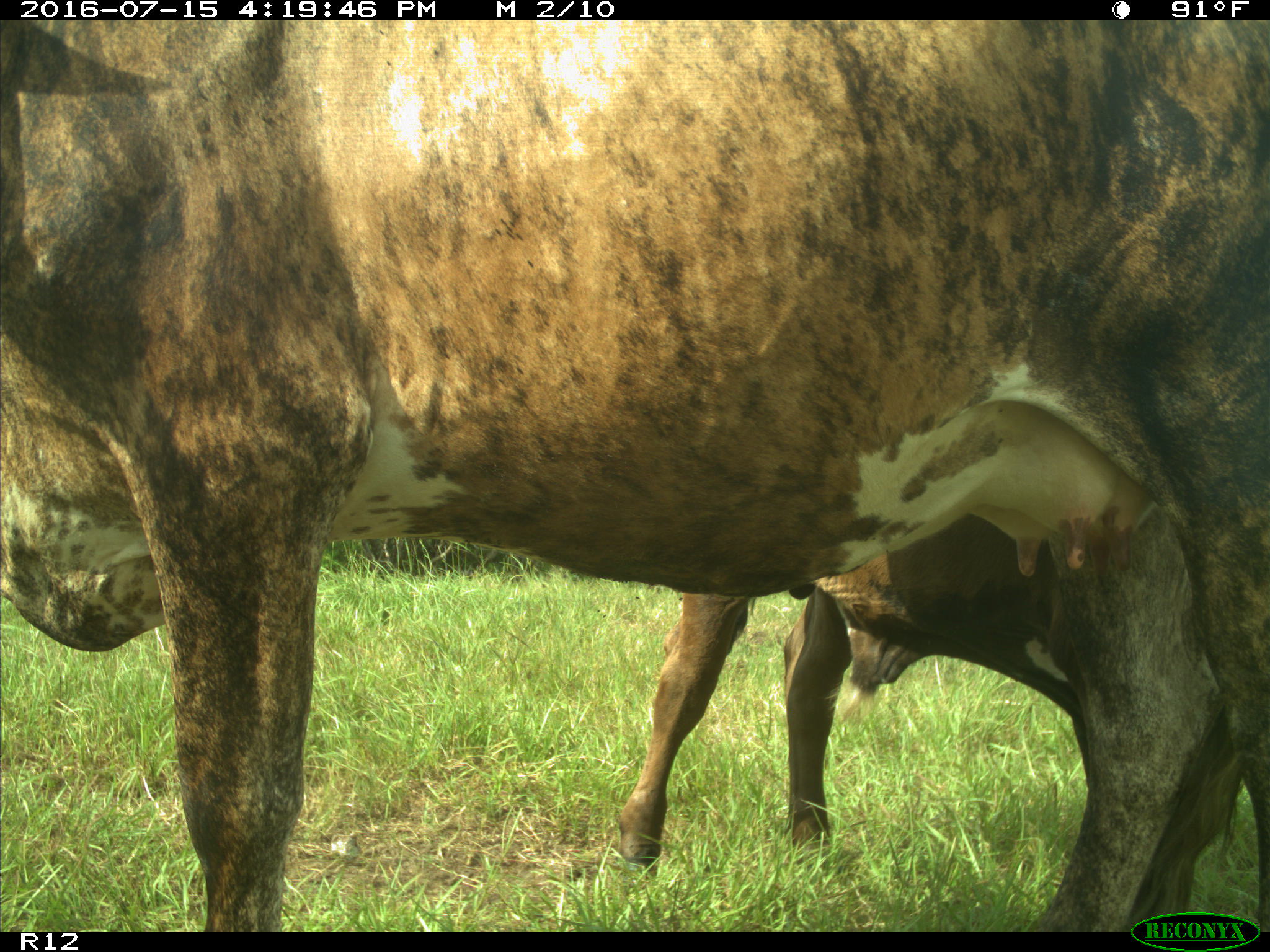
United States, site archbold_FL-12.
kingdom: Animalia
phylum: Chordata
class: Mammalia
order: Artiodactyla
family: Bovidae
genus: Bos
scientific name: Bos taurus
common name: domestic cow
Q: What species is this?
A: Bos taurus (domestic cow).